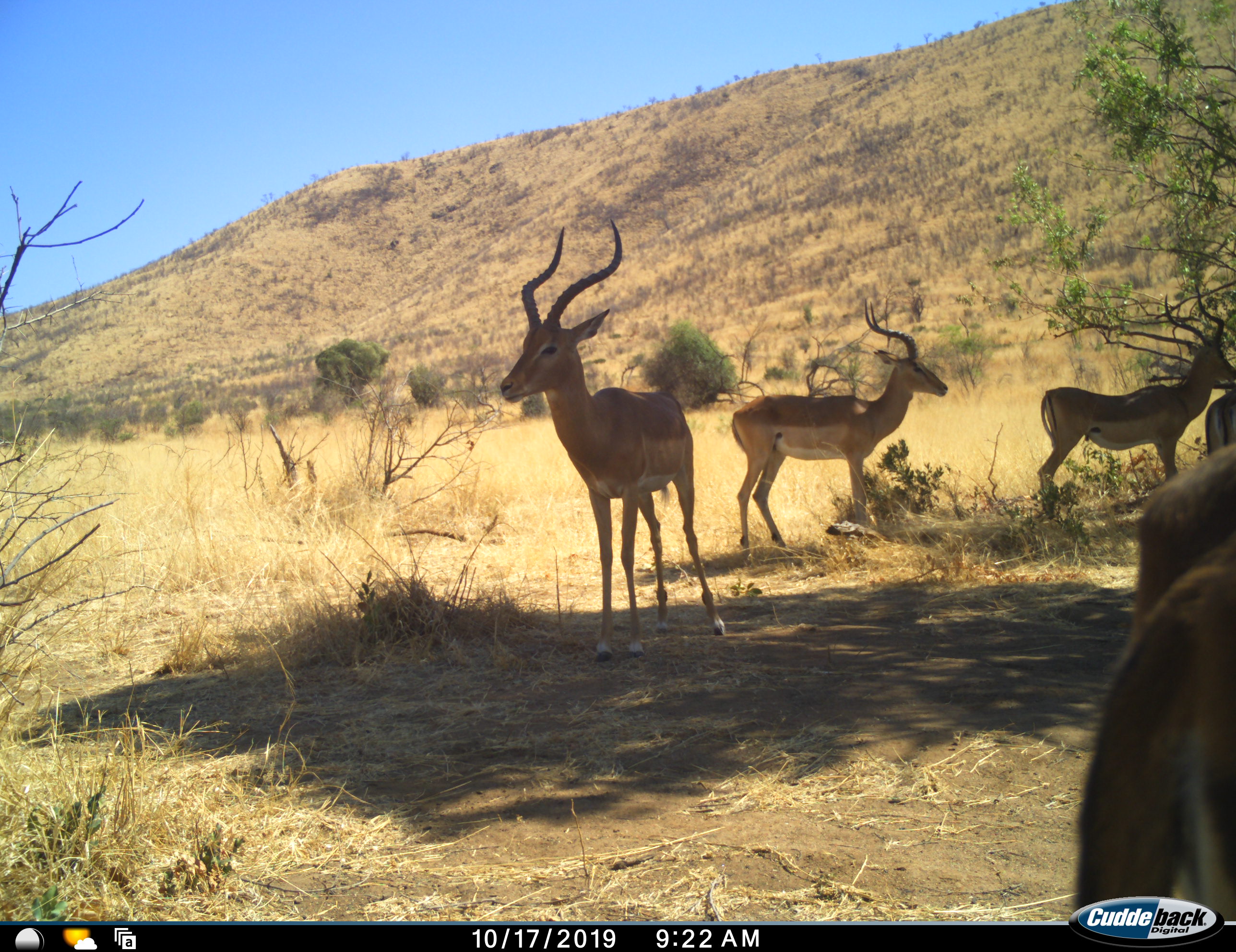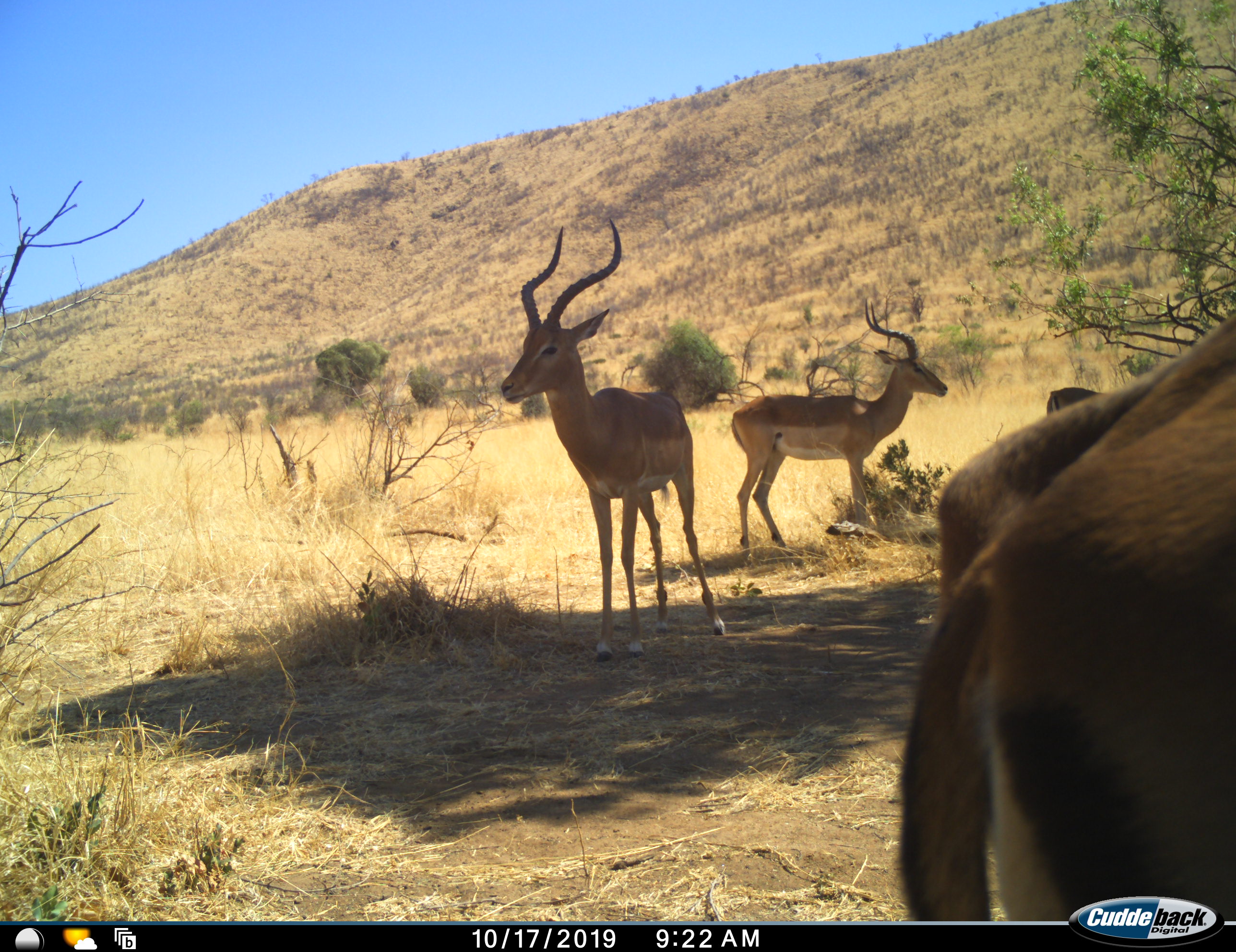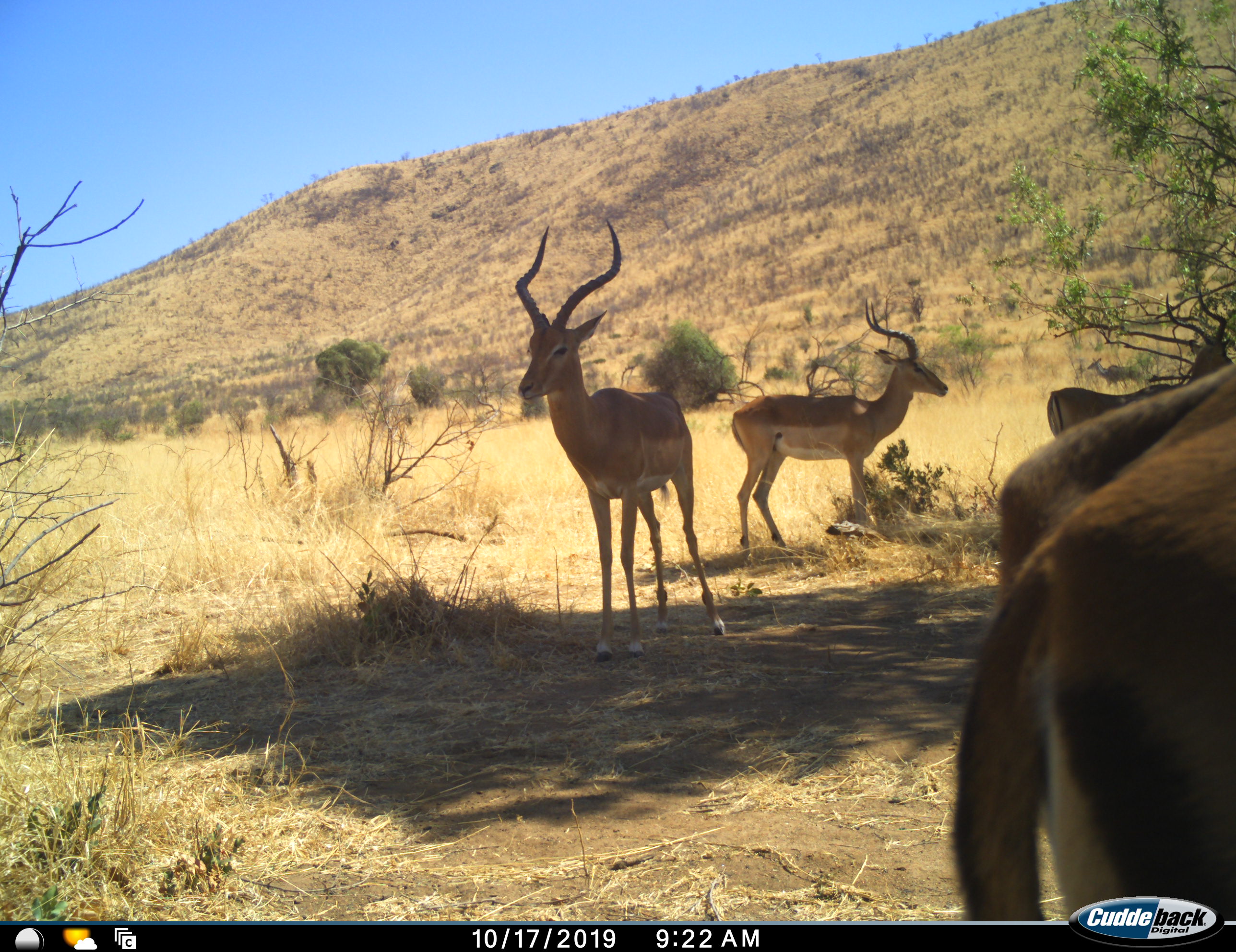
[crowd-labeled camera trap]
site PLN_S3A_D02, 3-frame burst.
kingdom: Animalia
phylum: Chordata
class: Mammalia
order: Artiodactyla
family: Bovidae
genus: Aepyceros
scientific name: Aepyceros melampus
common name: impala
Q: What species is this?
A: Impala (Aepyceros melampus).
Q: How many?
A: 5.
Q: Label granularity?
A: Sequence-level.